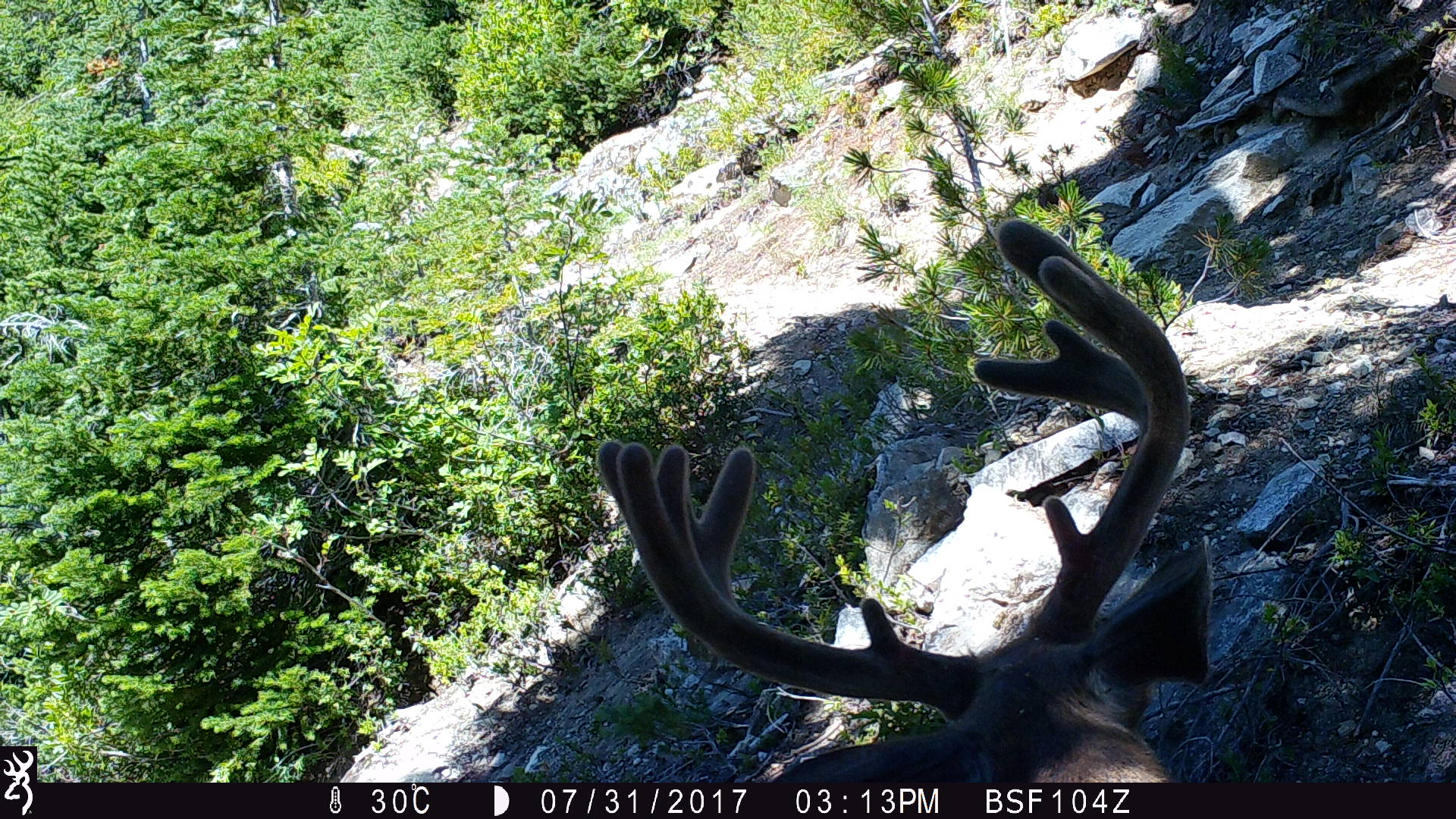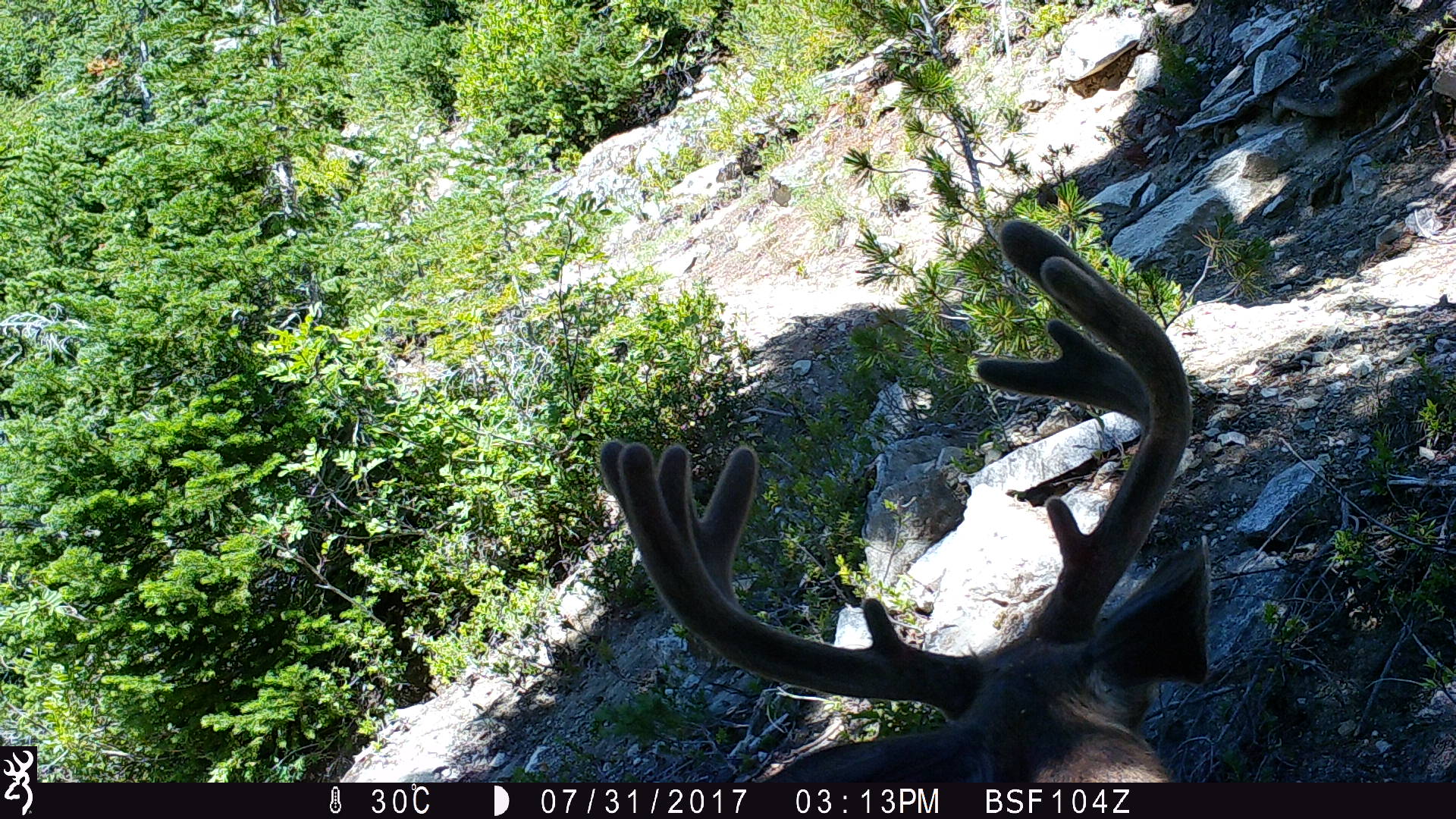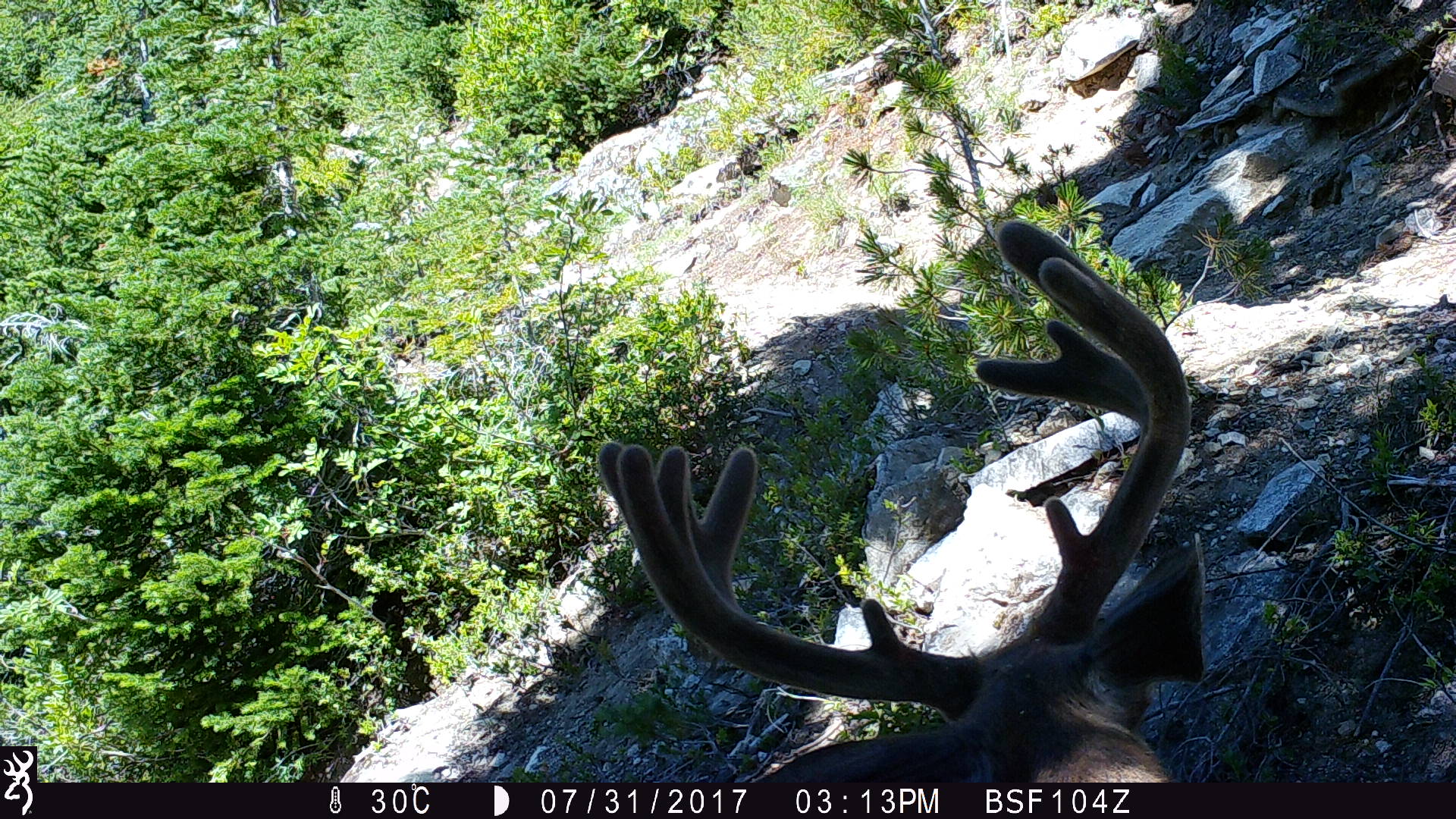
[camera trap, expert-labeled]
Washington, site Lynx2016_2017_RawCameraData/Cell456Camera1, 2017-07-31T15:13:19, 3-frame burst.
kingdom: Animalia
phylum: Chordata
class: Mammalia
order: Artiodactyla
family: Cervidae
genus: Odocoileus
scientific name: Odocoileus hemionus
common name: mule deer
Odocoileus hemionus (mule deer). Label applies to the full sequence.